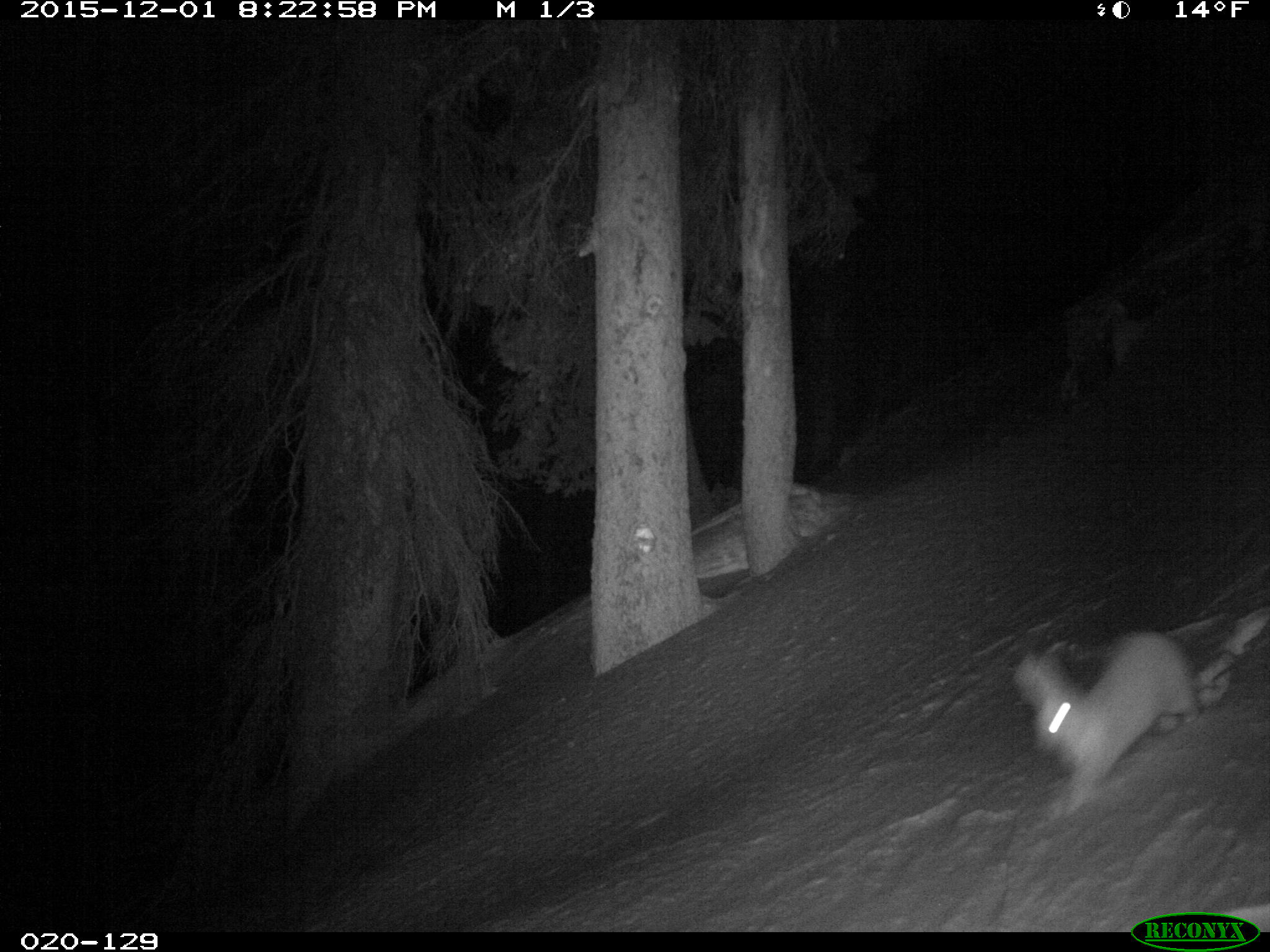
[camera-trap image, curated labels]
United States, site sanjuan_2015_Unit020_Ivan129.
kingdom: Animalia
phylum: Chordata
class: Mammalia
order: Lagomorpha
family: Leporidae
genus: Lepus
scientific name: Lepus americanus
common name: snowshoe hare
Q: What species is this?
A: Lepus americanus (snowshoe hare).